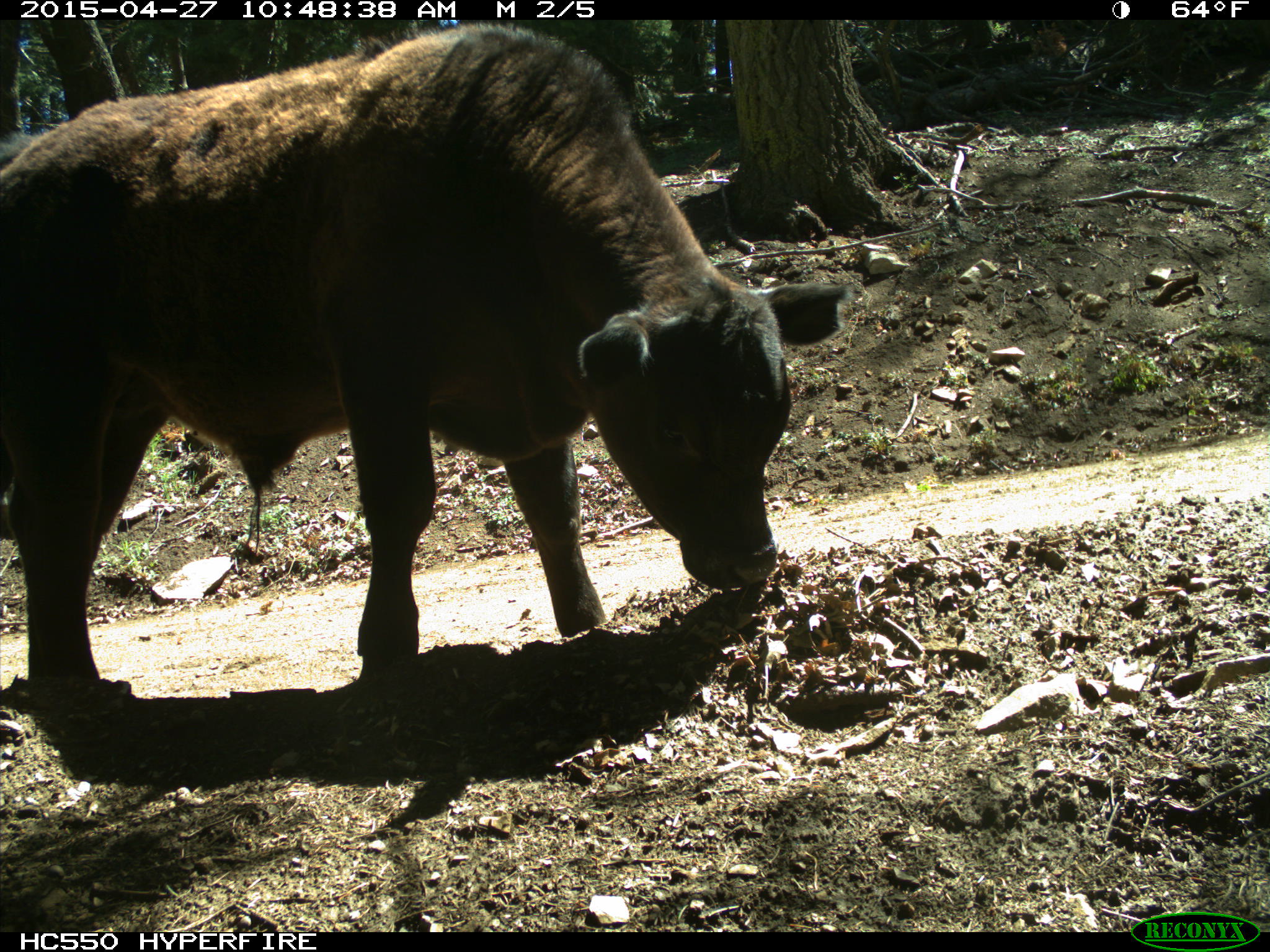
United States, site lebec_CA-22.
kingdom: Animalia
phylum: Chordata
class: Mammalia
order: Artiodactyla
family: Bovidae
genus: Bos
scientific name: Bos taurus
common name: domestic cow